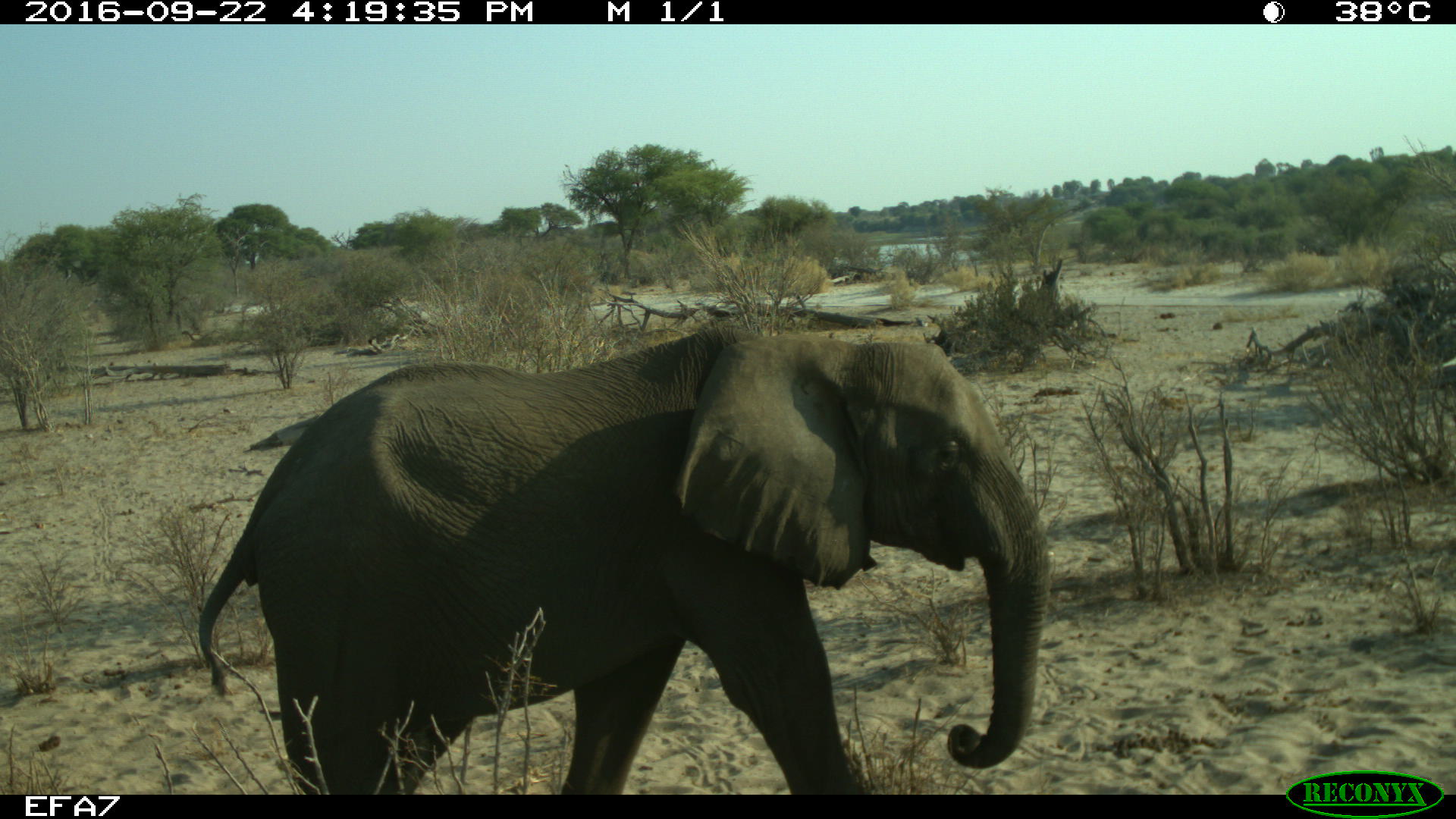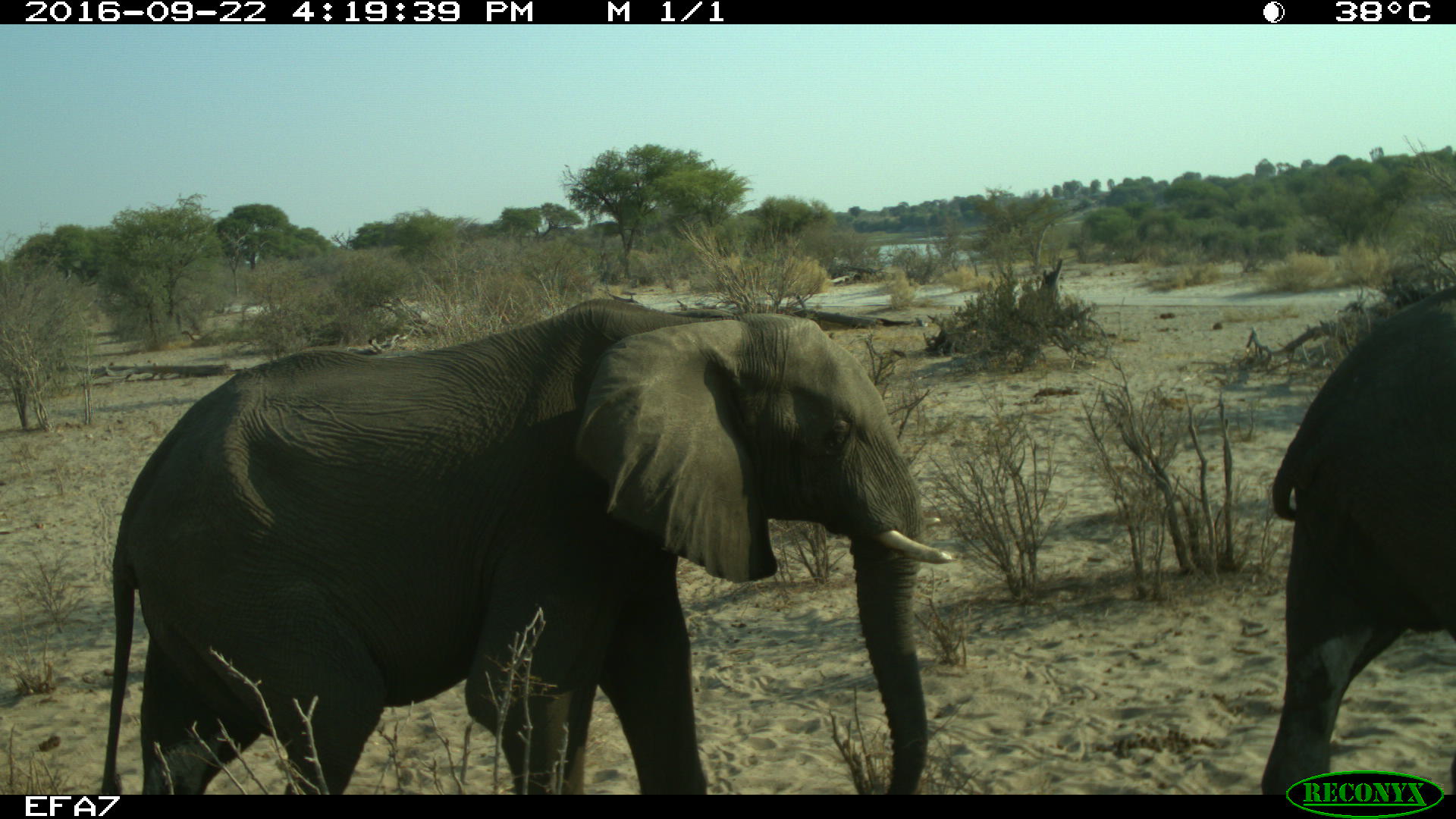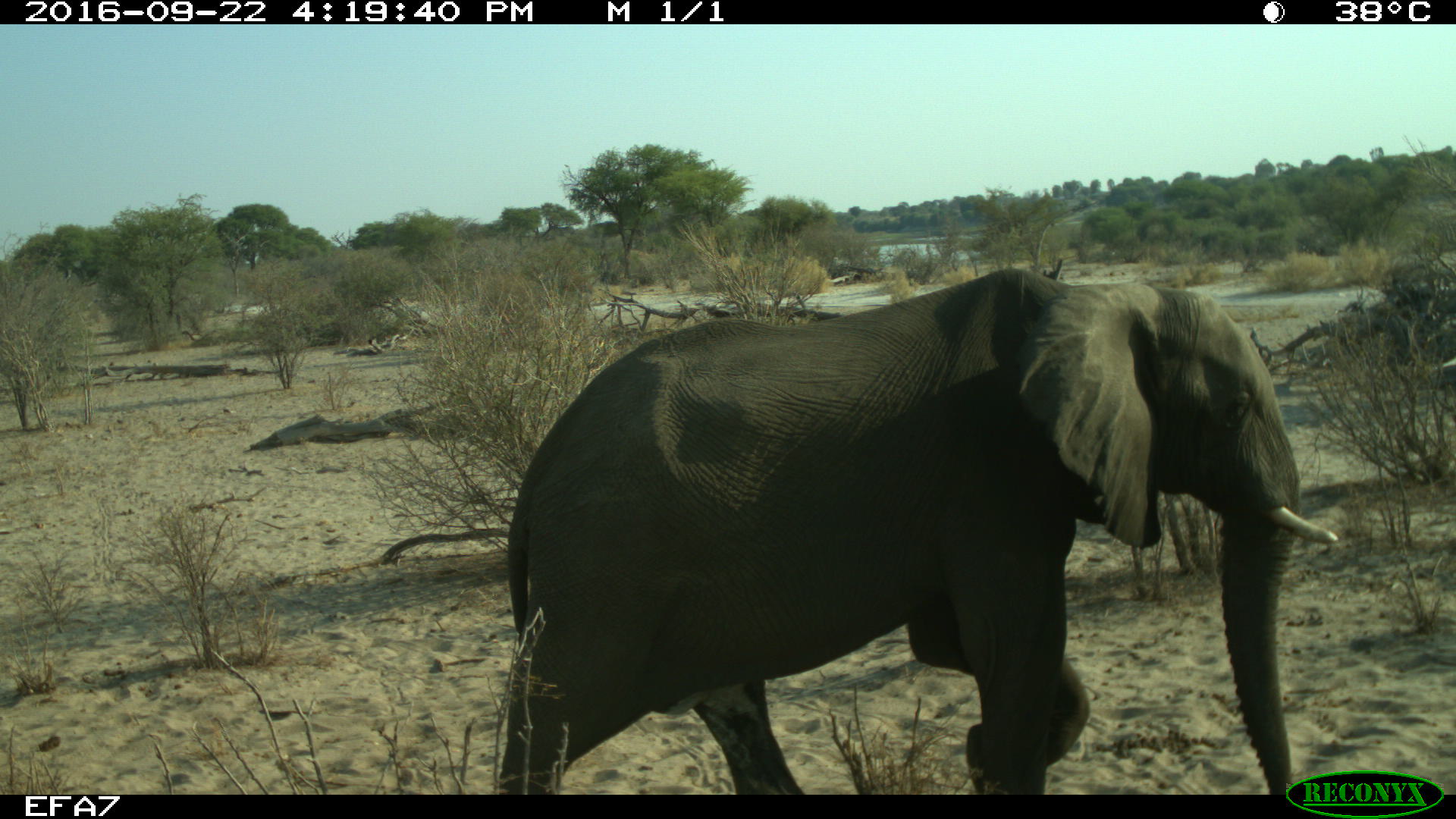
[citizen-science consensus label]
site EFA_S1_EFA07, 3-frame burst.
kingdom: Animalia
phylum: Chordata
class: Mammalia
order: Proboscidea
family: Elephantidae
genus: Loxodonta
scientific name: Loxodonta africana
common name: african bush elephant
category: elephant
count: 2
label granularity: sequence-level